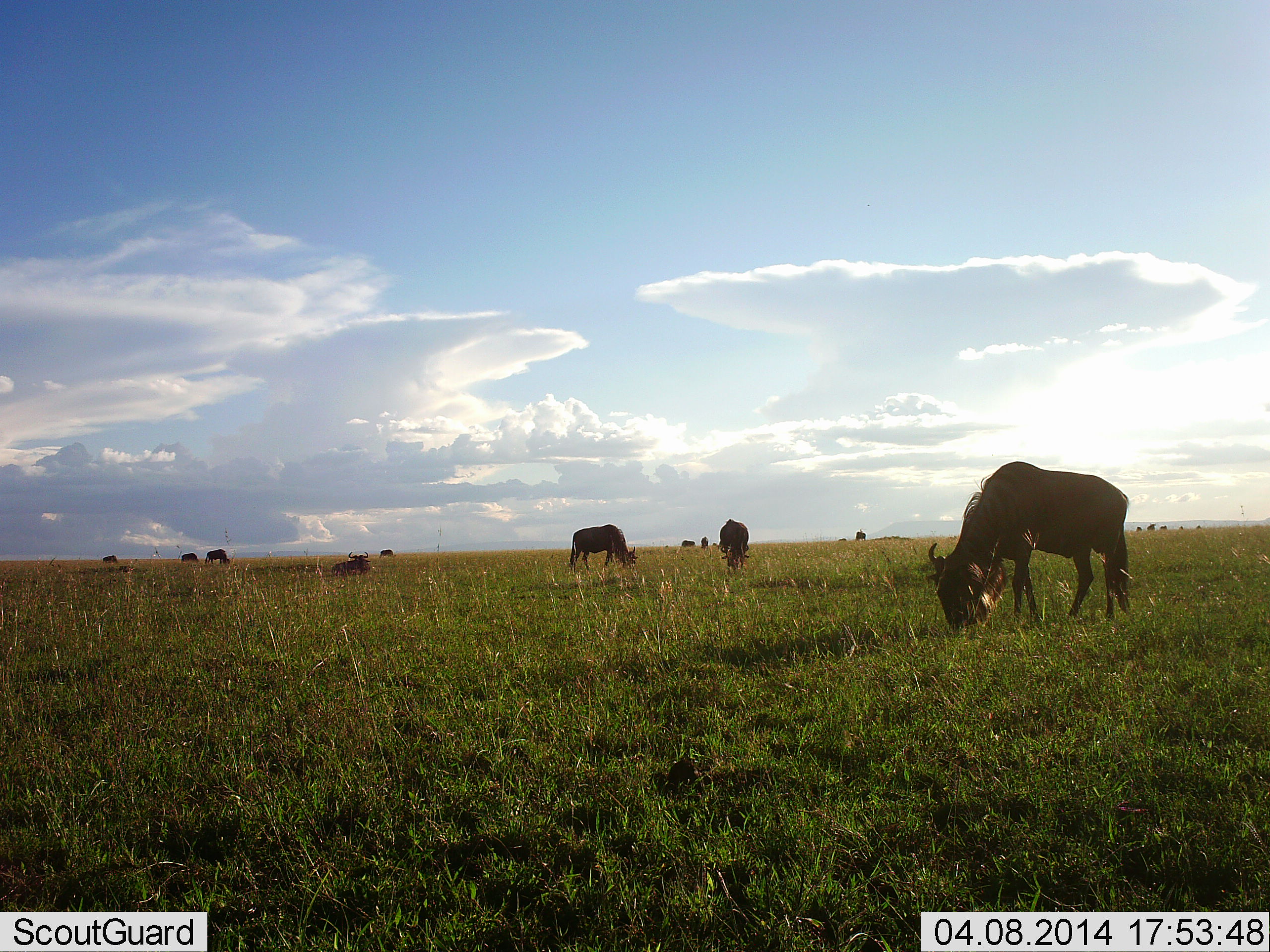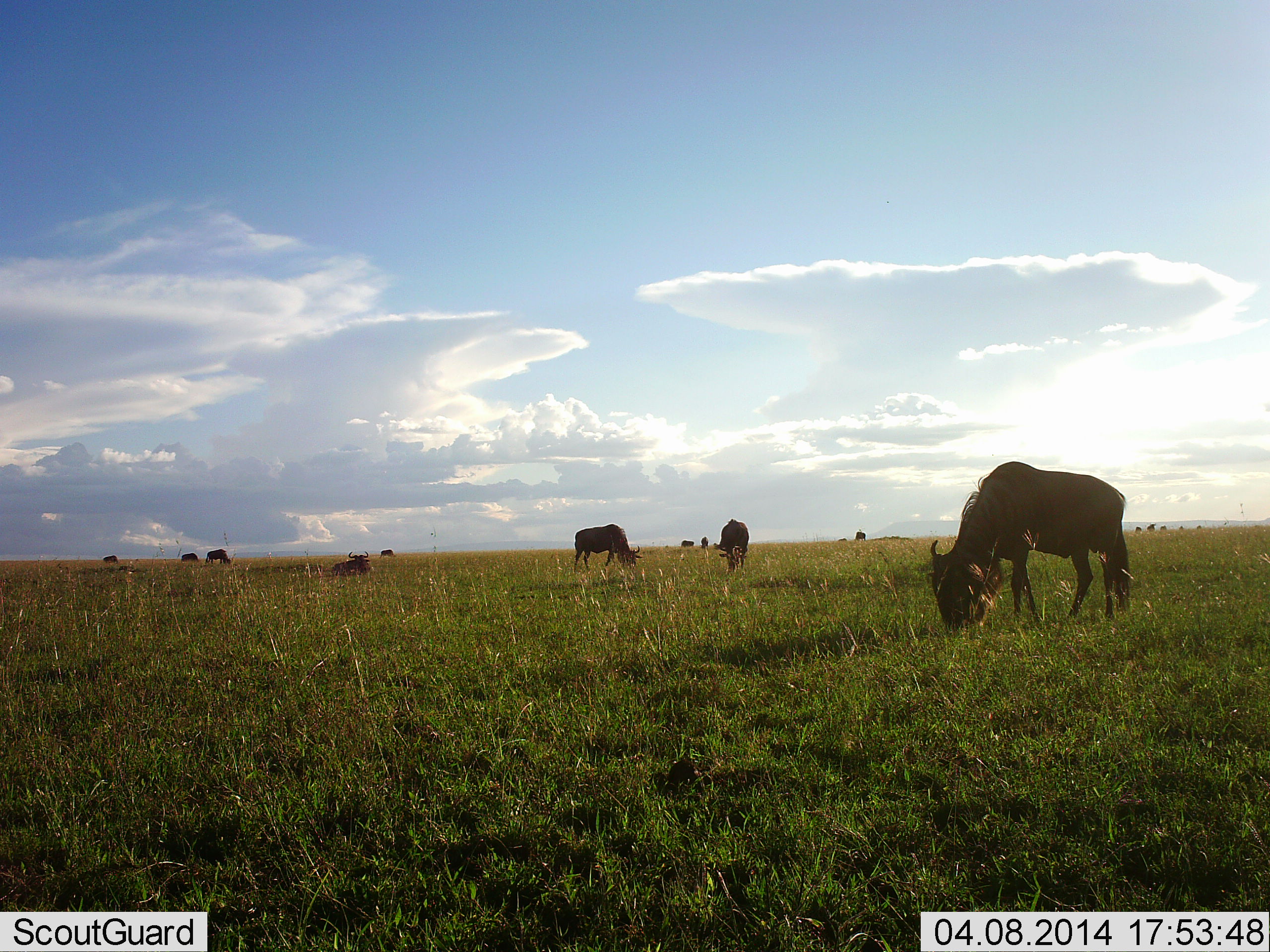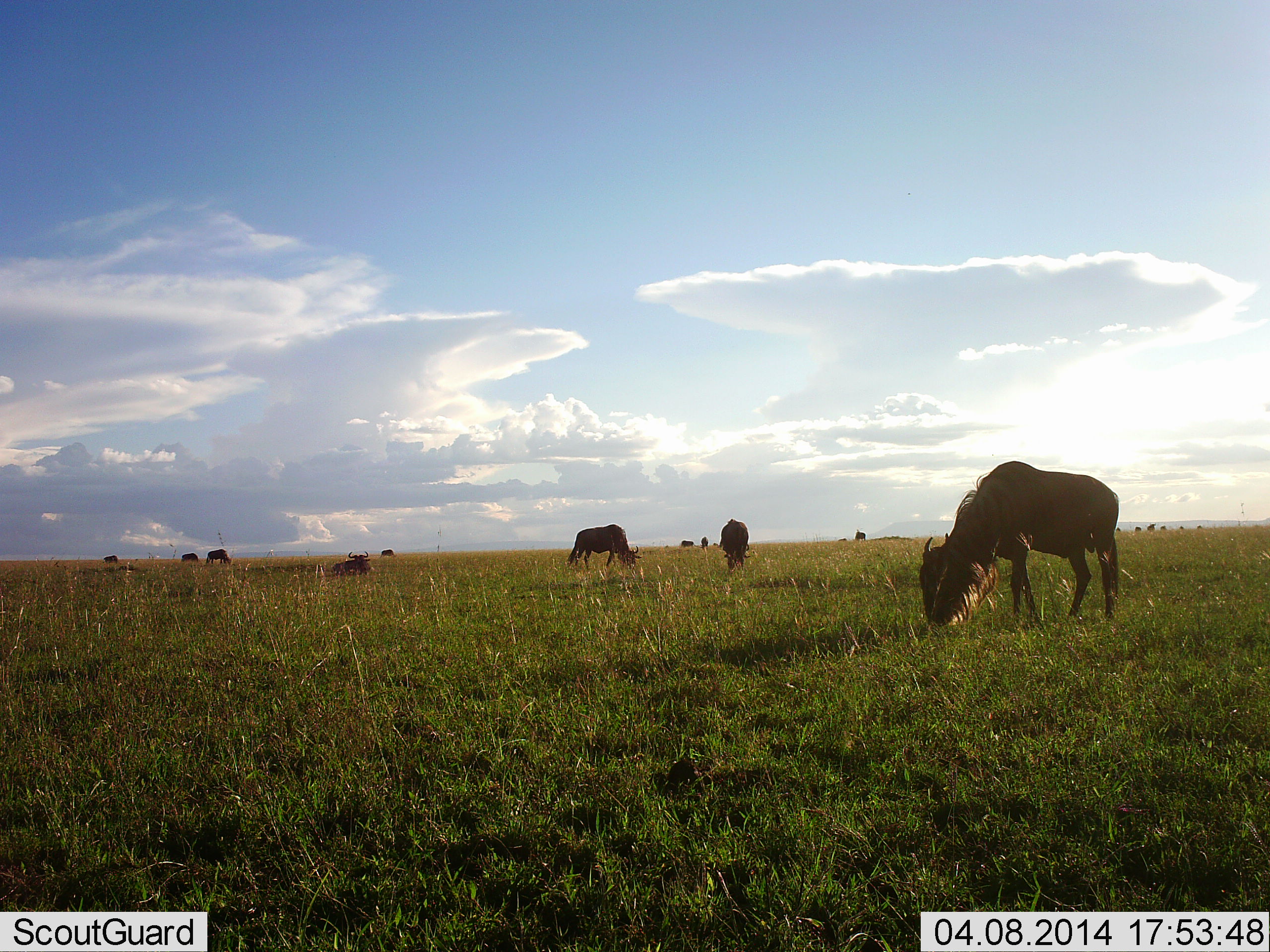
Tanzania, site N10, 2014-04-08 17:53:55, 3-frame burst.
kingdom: Animalia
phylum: Chordata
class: Mammalia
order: Artiodactyla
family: Bovidae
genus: Connochaetes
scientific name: Connochaetes taurinus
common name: blue wildebeest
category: wildebeest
Wildebeest (blue wildebeest) (Connochaetes taurinus), count 11-50. Behavior (volunteer vote fractions): standing 47%, resting 44%, moving 16%, interacting 4%. Young present (vote fraction): 2%. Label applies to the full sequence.